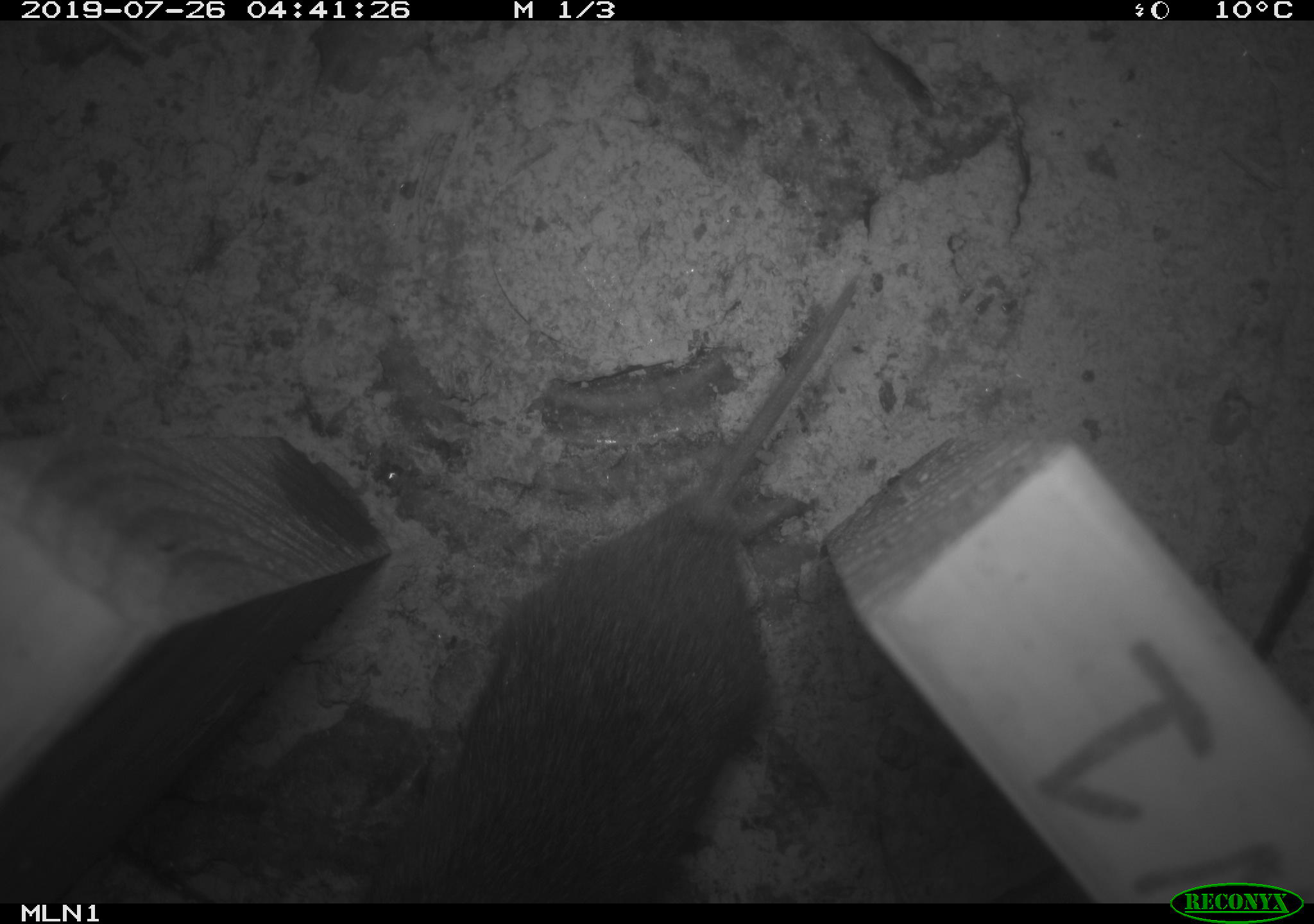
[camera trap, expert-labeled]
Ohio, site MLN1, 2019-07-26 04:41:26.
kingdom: Animalia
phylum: Chordata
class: Mammalia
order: Rodentia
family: Cricetidae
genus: Microtus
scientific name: Microtus pennsylvanicus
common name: meadow vole